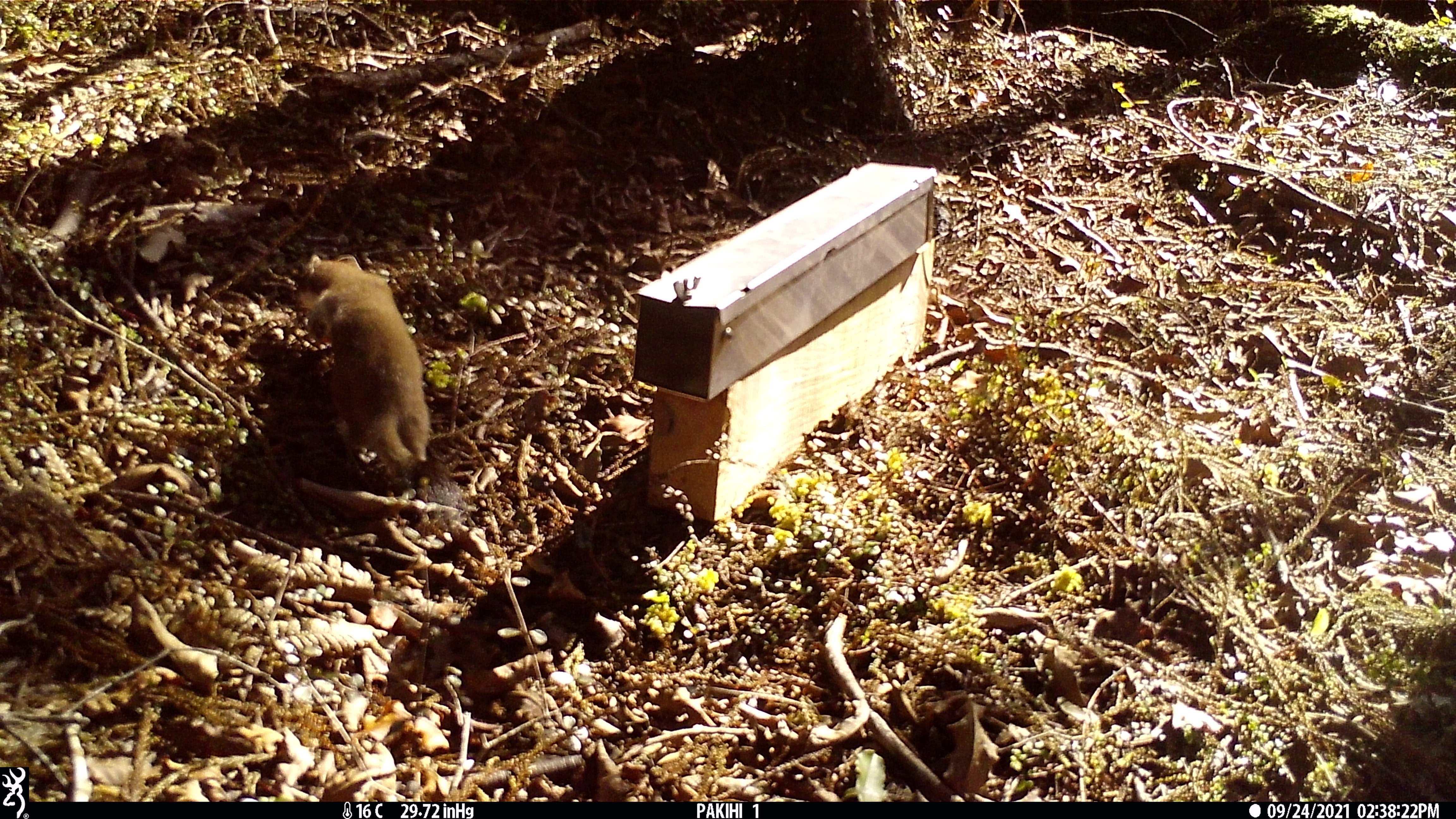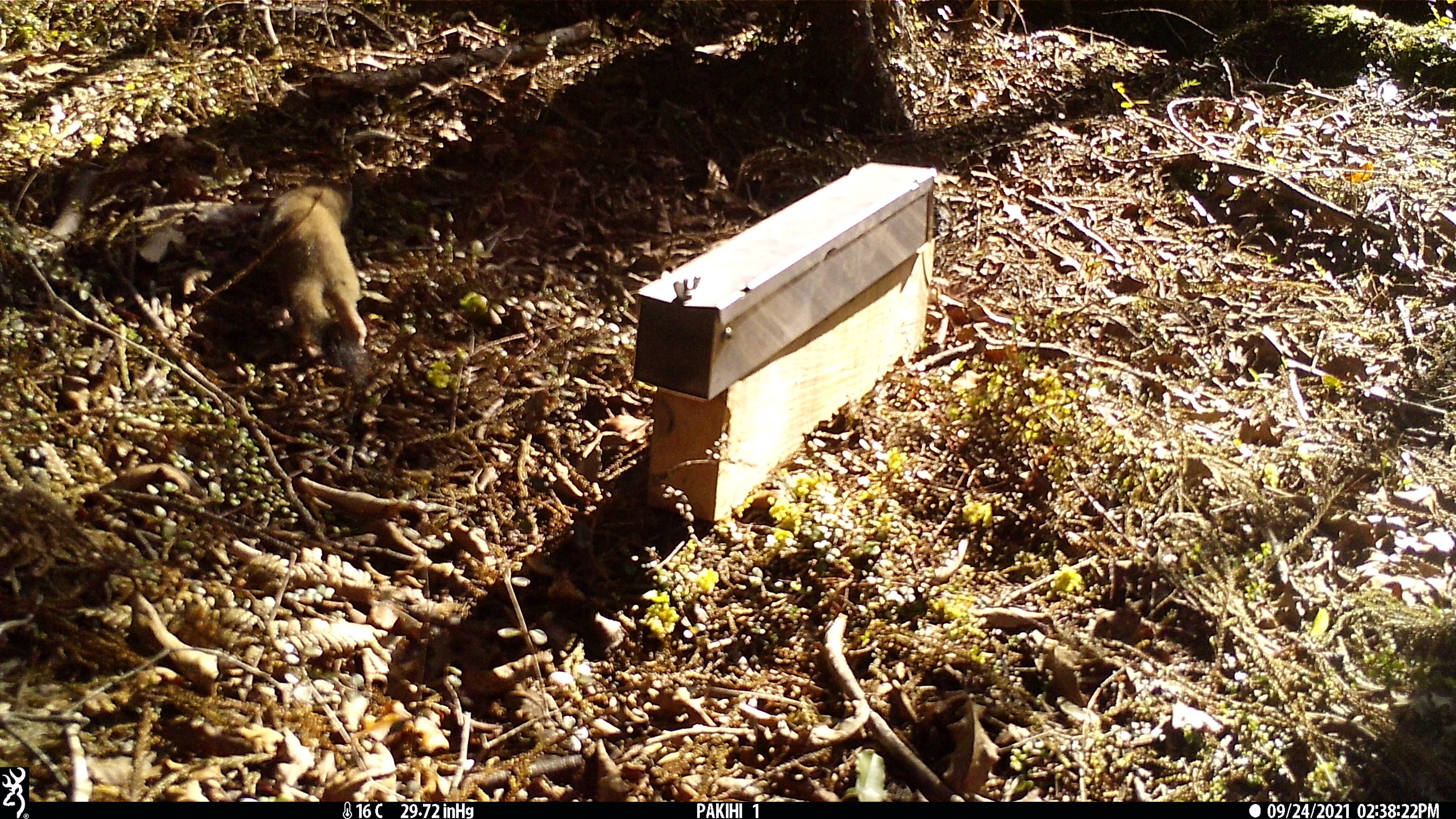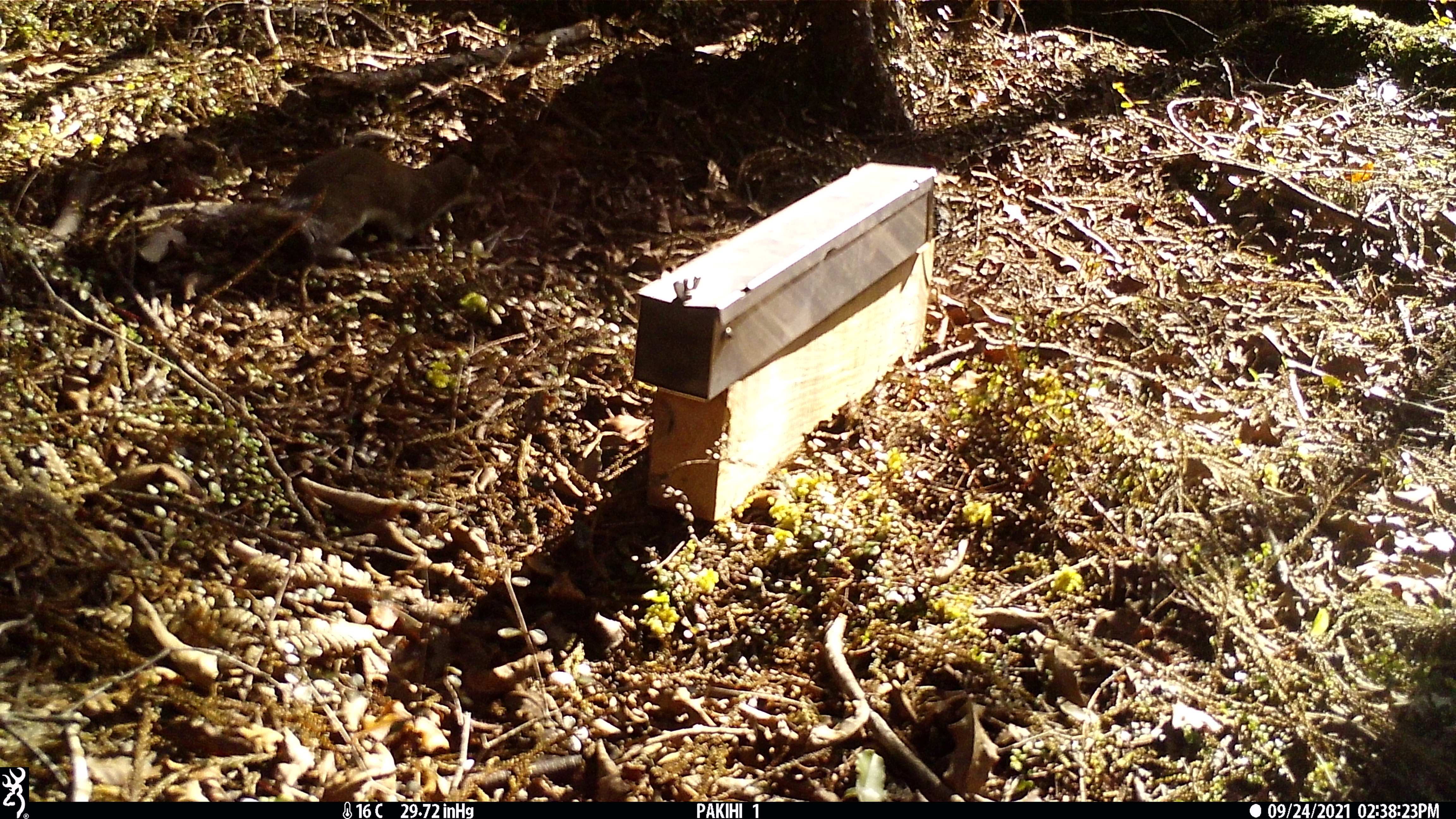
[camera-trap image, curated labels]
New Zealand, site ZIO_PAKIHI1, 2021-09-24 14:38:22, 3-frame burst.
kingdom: Animalia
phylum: Chordata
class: Mammalia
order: Carnivora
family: Mustelidae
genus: Mustela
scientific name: Mustela erminea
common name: stoat